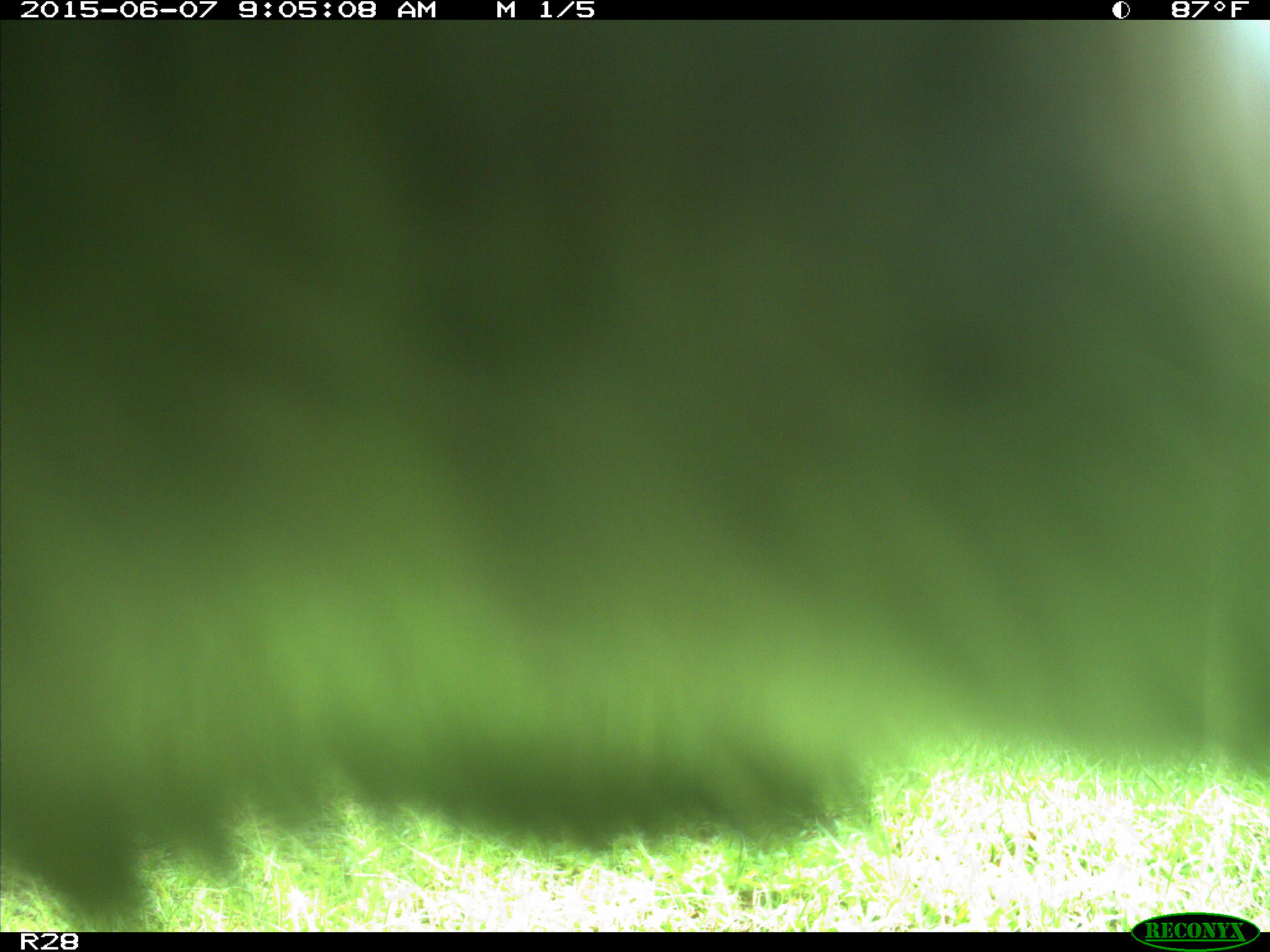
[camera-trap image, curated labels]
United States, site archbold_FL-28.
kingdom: Animalia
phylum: Chordata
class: Mammalia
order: Artiodactyla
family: Bovidae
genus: Bos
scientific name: Bos taurus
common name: domestic cow